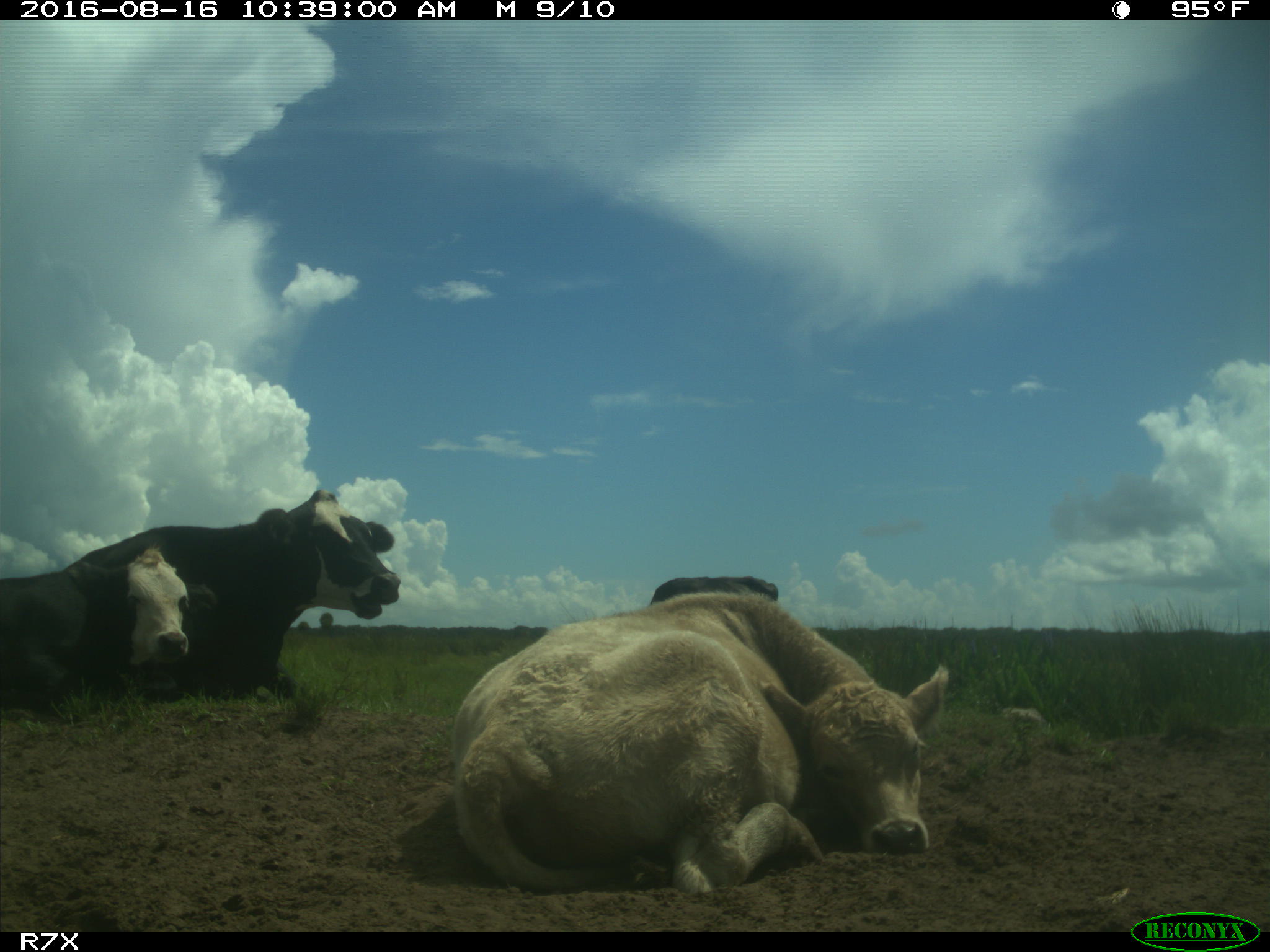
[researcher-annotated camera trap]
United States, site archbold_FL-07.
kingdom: Animalia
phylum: Chordata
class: Mammalia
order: Artiodactyla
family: Bovidae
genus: Bos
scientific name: Bos taurus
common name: domestic cow